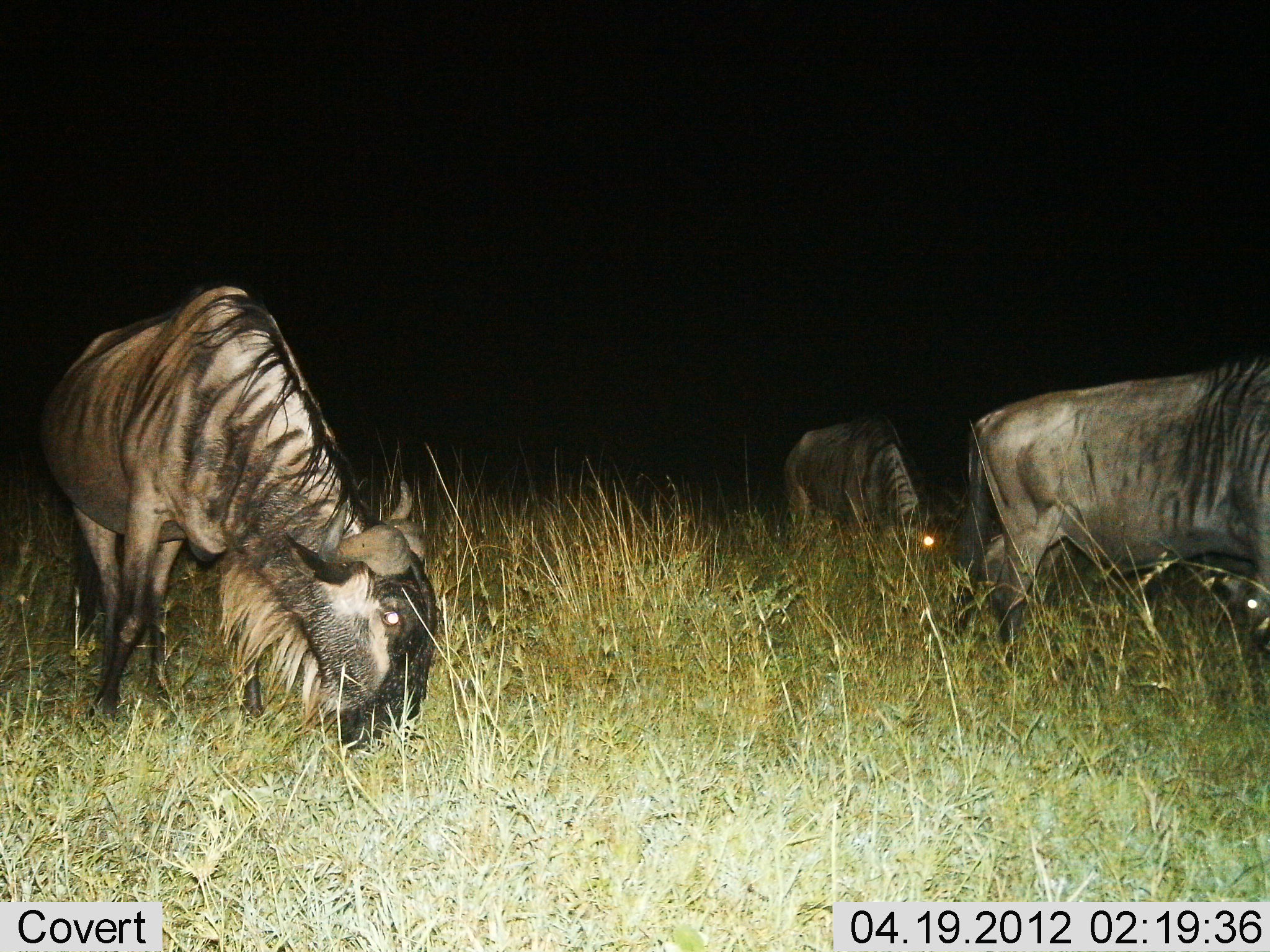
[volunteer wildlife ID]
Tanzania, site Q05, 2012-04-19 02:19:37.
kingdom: Animalia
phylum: Chordata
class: Mammalia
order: Artiodactyla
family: Bovidae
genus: Connochaetes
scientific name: Connochaetes taurinus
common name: blue wildebeest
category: wildebeest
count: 3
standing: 26%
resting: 0%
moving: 16%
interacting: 0%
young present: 0%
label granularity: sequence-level